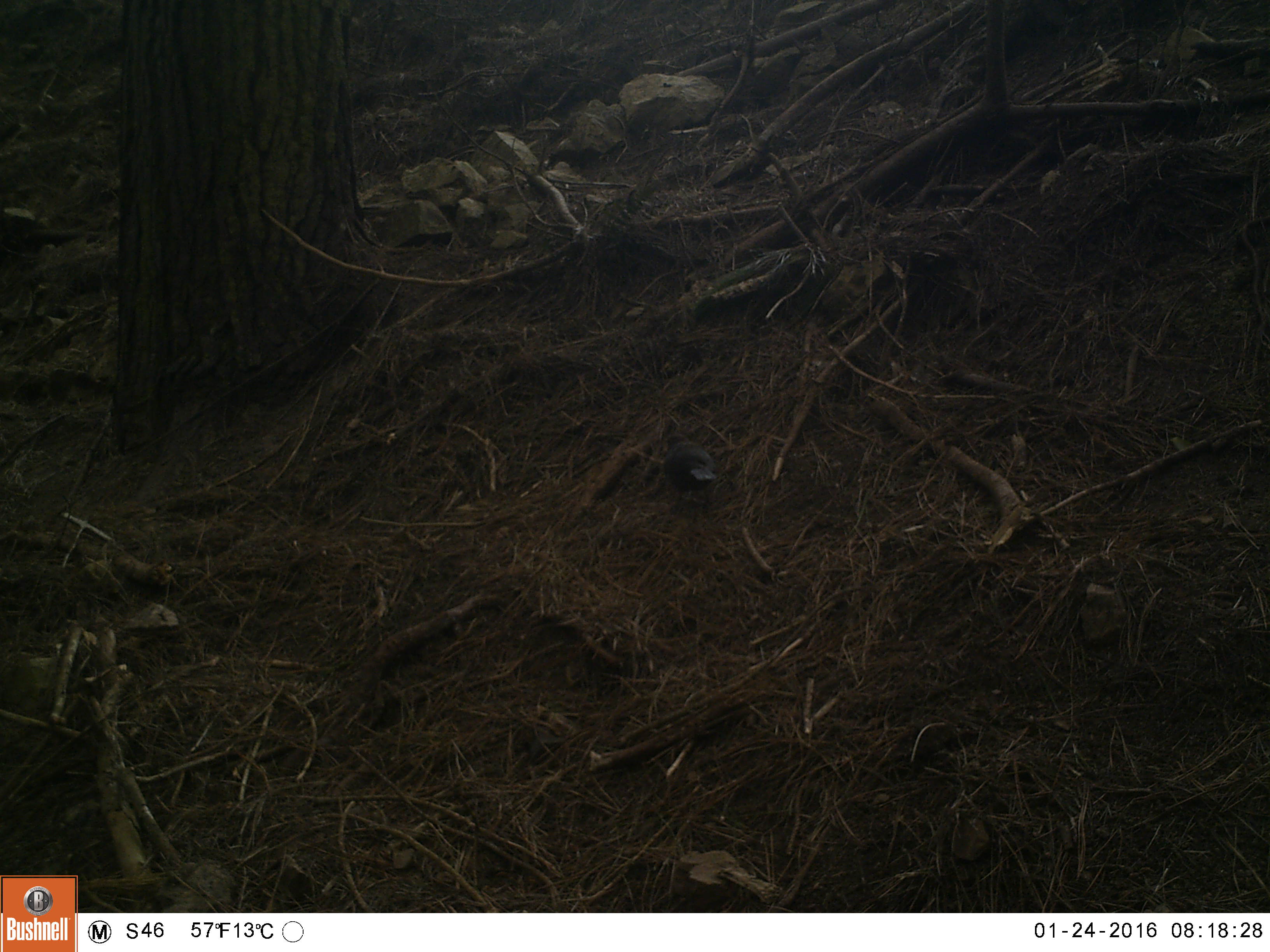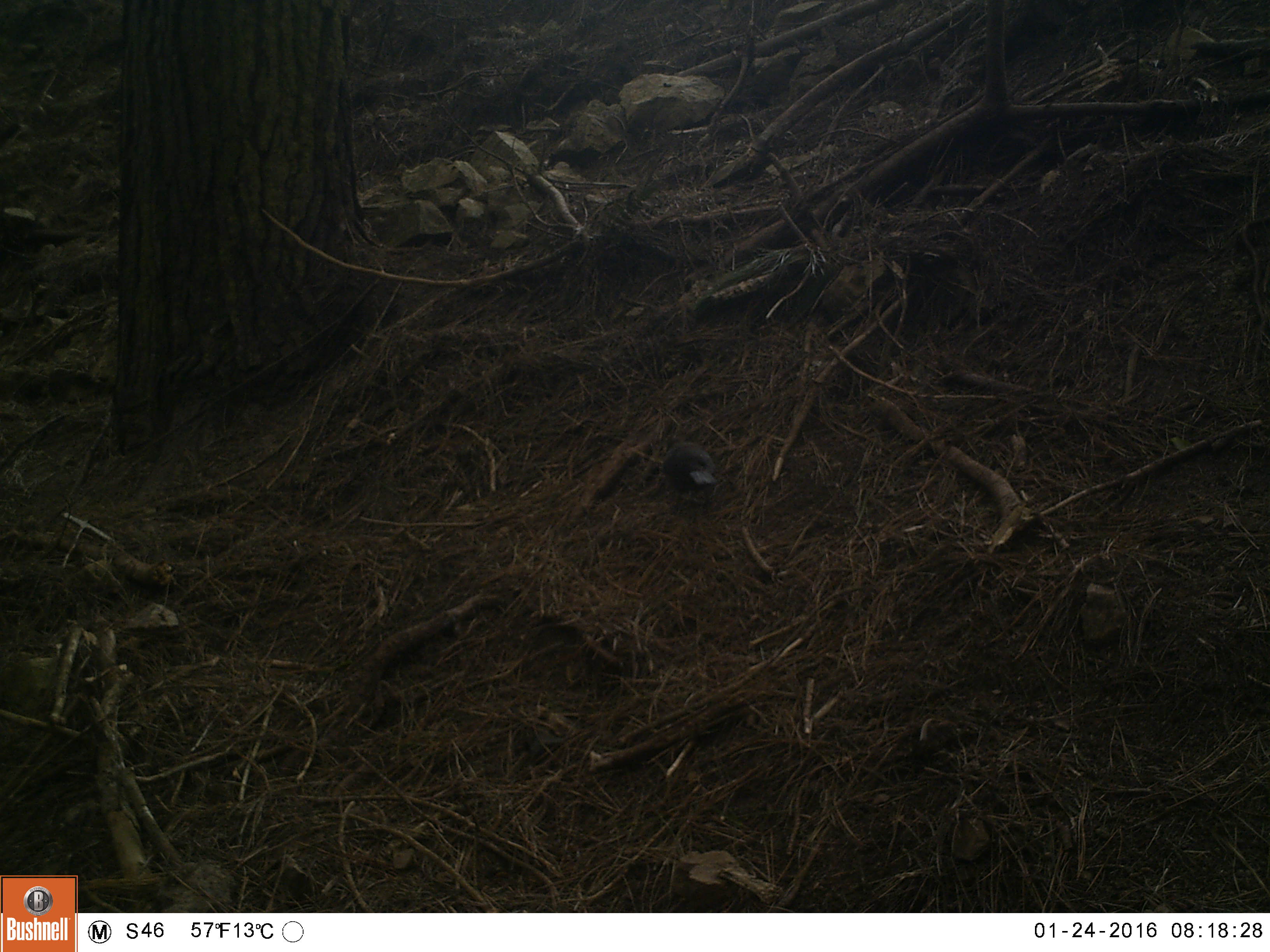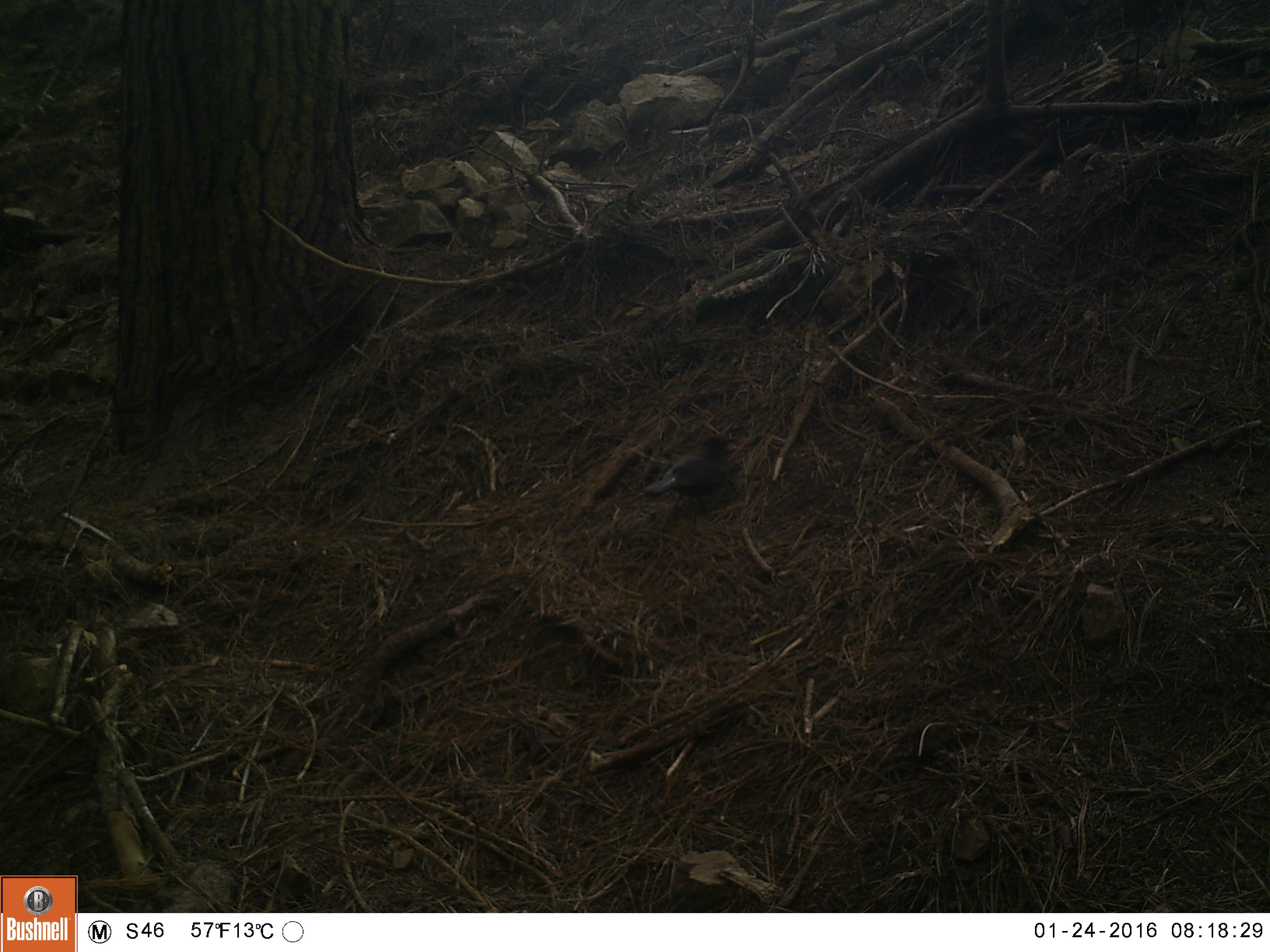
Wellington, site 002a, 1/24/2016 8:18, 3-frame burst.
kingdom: Animalia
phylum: Chordata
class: Aves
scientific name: Aves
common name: bird